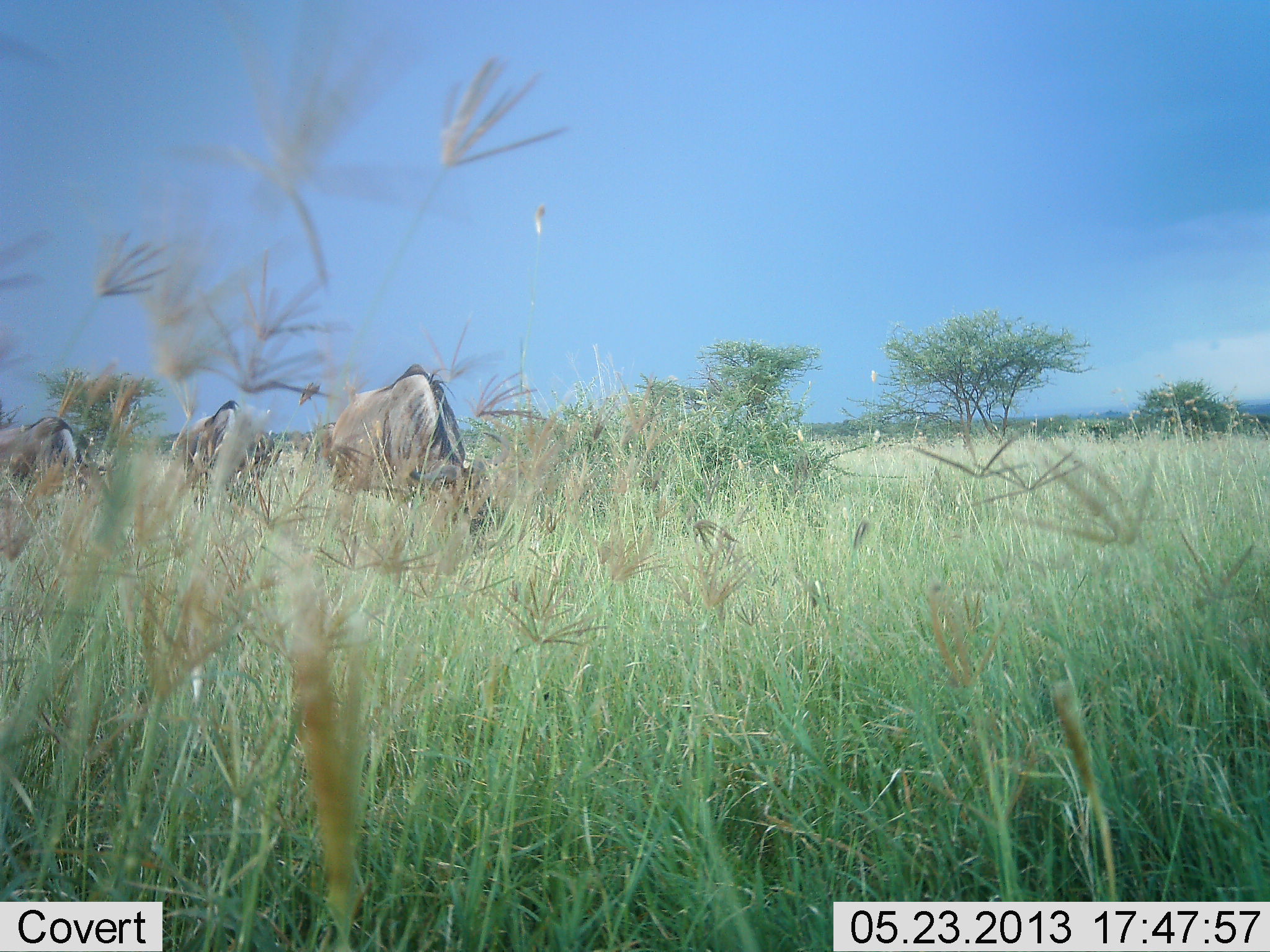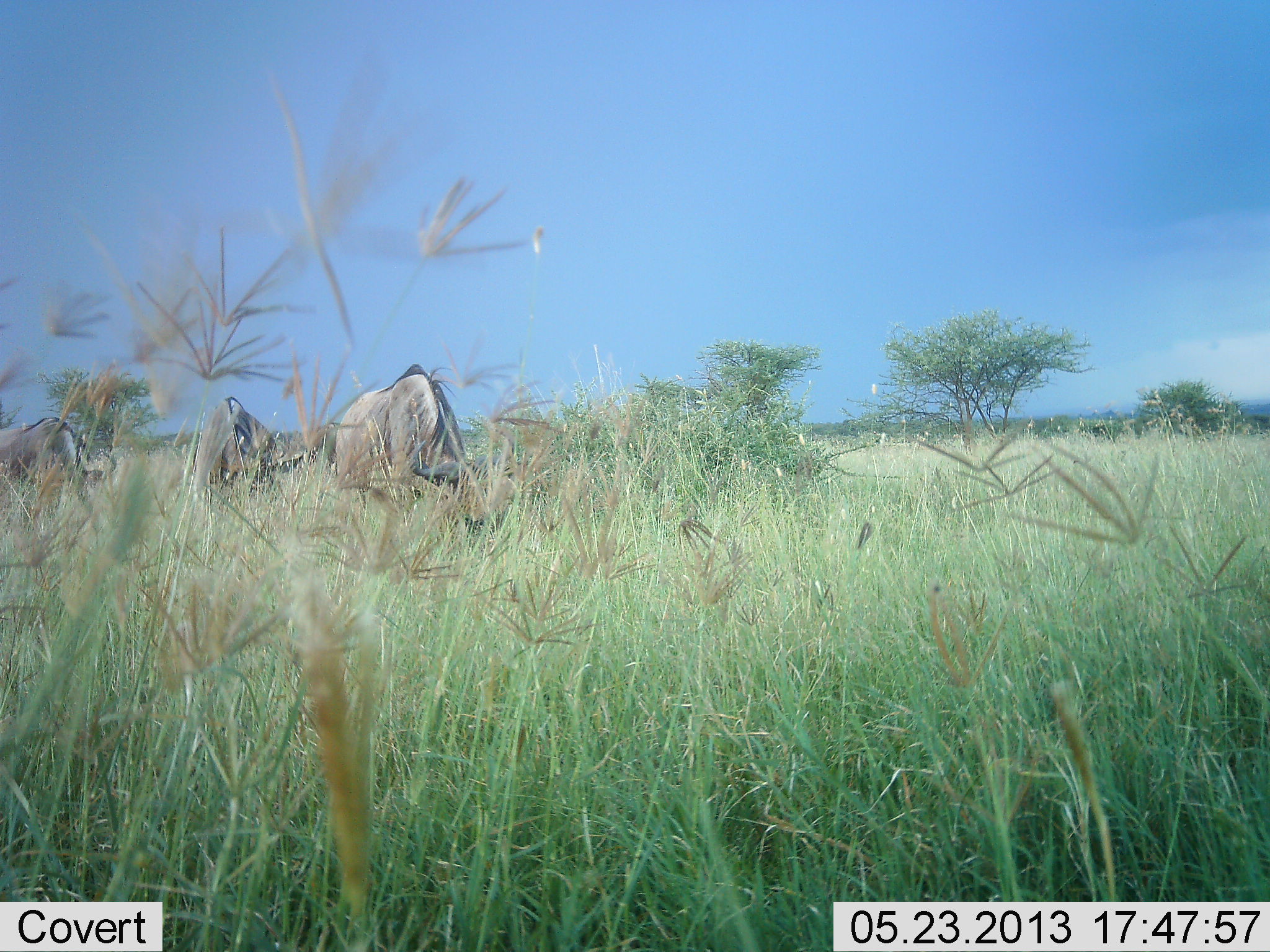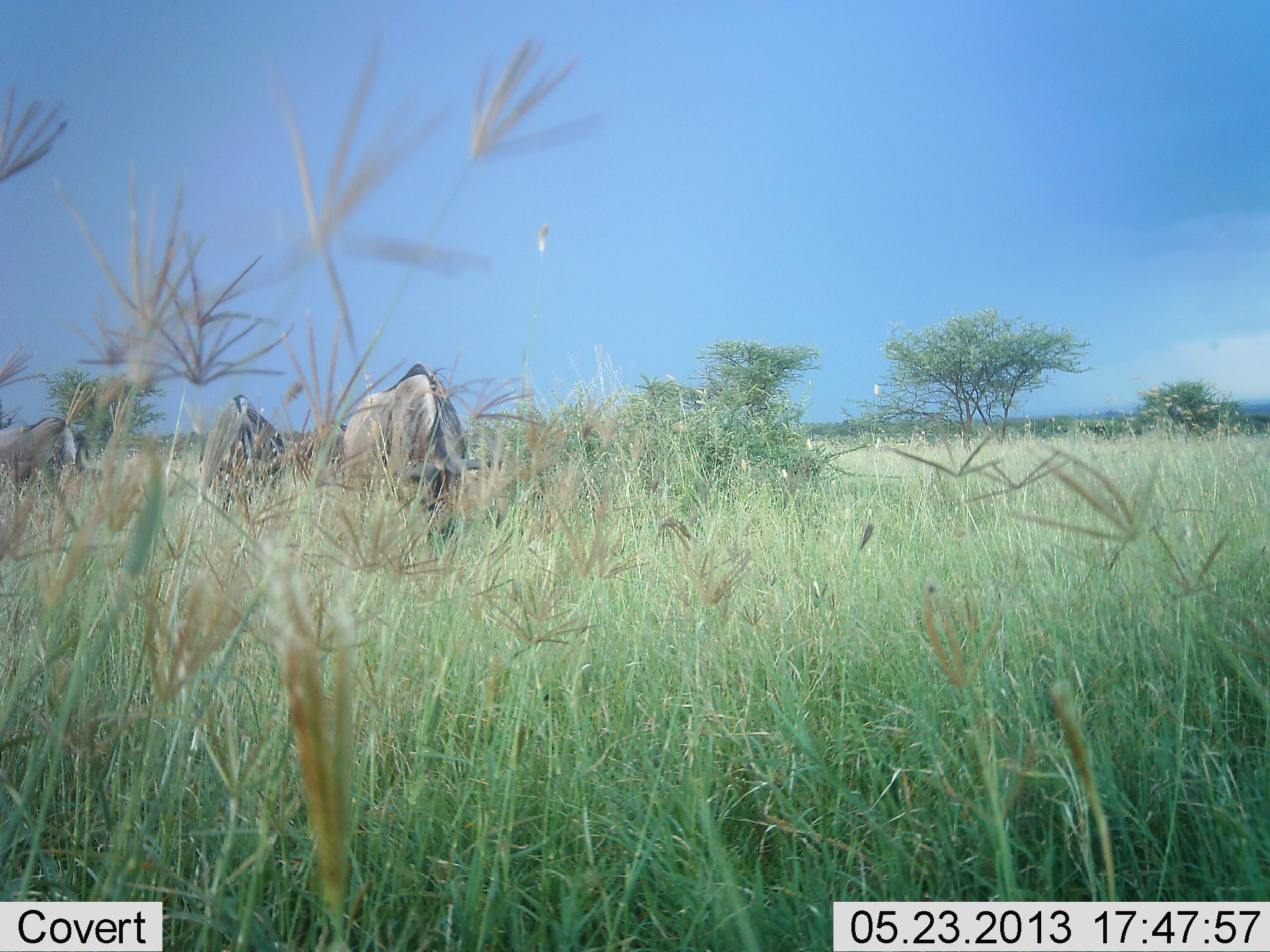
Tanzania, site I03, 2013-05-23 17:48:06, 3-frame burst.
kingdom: Animalia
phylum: Chordata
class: Mammalia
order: Artiodactyla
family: Bovidae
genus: Connochaetes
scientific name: Connochaetes taurinus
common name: blue wildebeest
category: wildebeest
Wildebeest (blue wildebeest) (Connochaetes taurinus), count 3. Behavior (volunteer vote fractions): standing 20%, resting 0%, moving 10%, interacting 0%. Young present (vote fraction): 0%. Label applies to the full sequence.